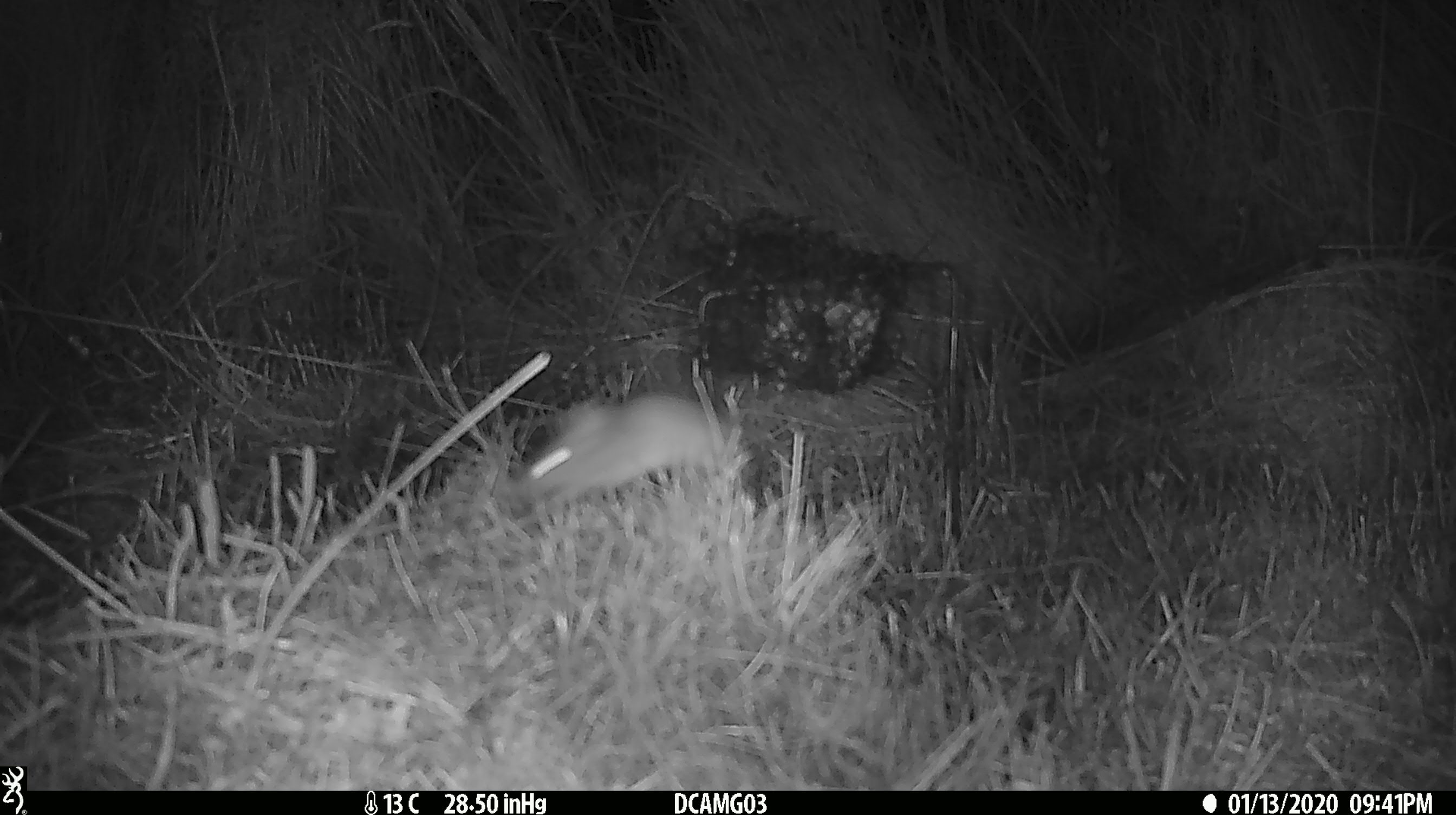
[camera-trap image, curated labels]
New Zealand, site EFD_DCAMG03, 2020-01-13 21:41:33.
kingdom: Animalia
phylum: Chordata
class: Mammalia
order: Rodentia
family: Muridae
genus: Mus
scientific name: Mus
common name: mouse